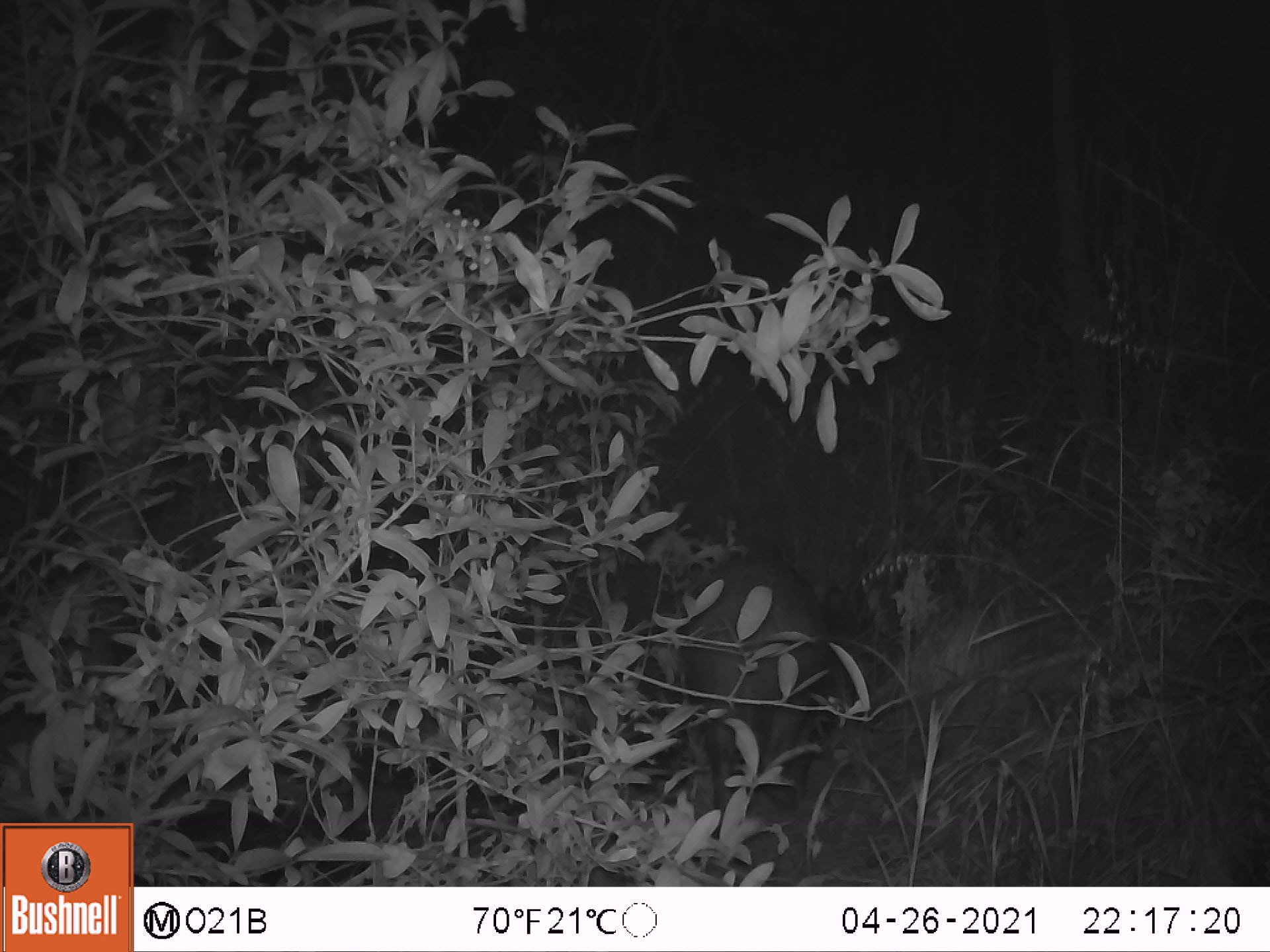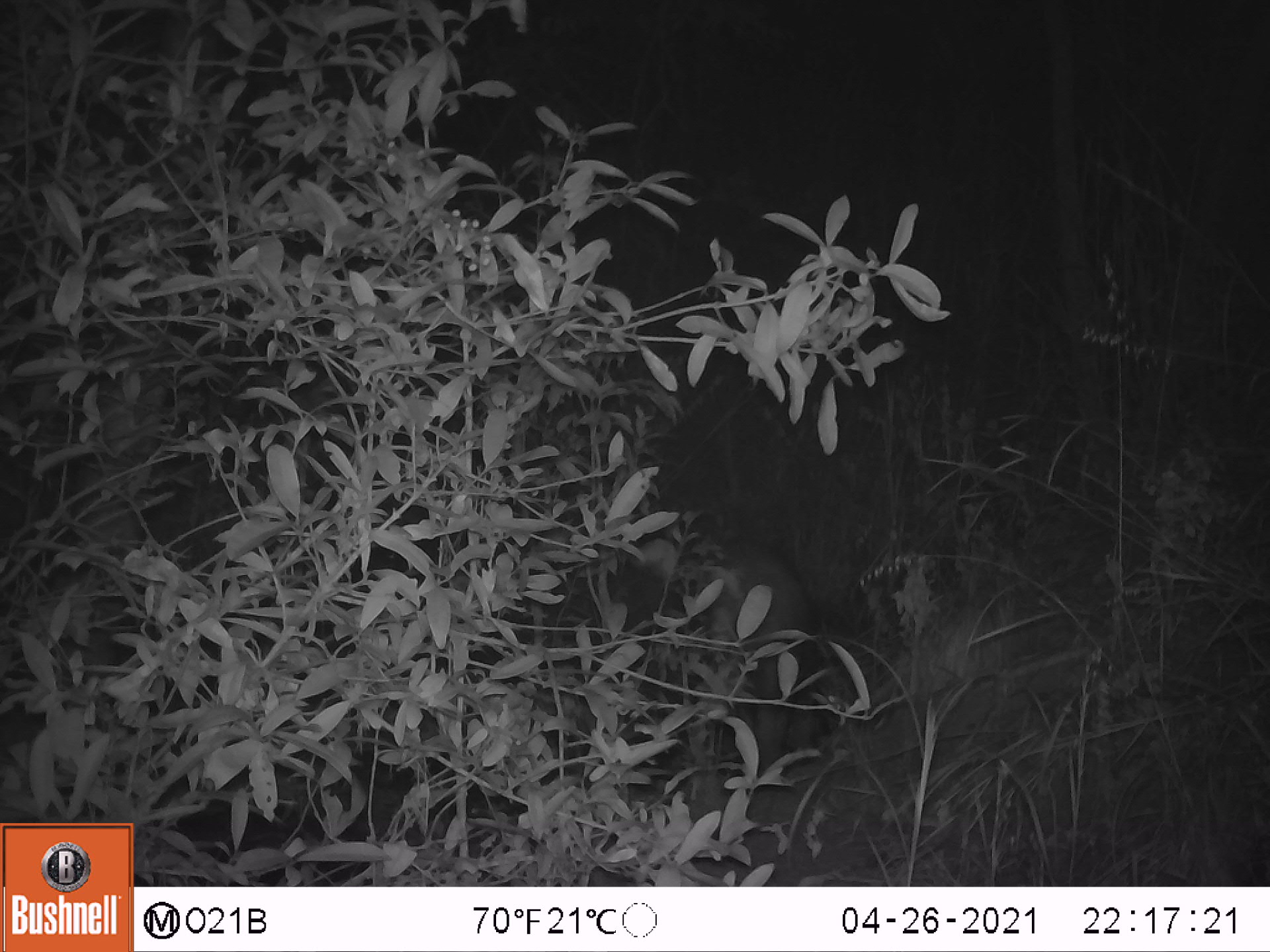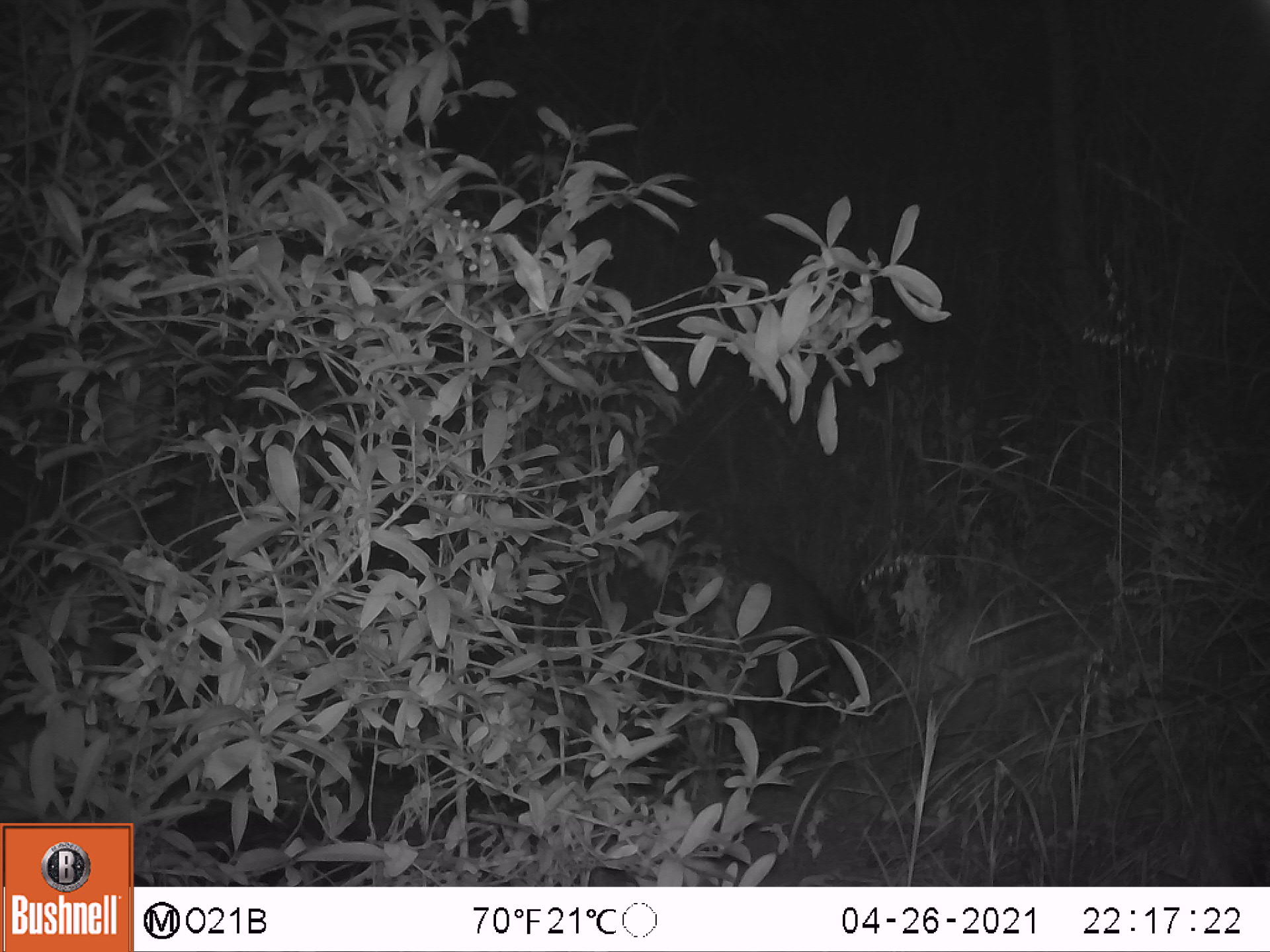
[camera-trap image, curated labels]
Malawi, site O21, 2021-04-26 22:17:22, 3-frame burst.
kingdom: Animalia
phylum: Chordata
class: Mammalia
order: Artiodactyla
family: Suidae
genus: Potamochoerus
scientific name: Potamochoerus larvatus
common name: bushpig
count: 1